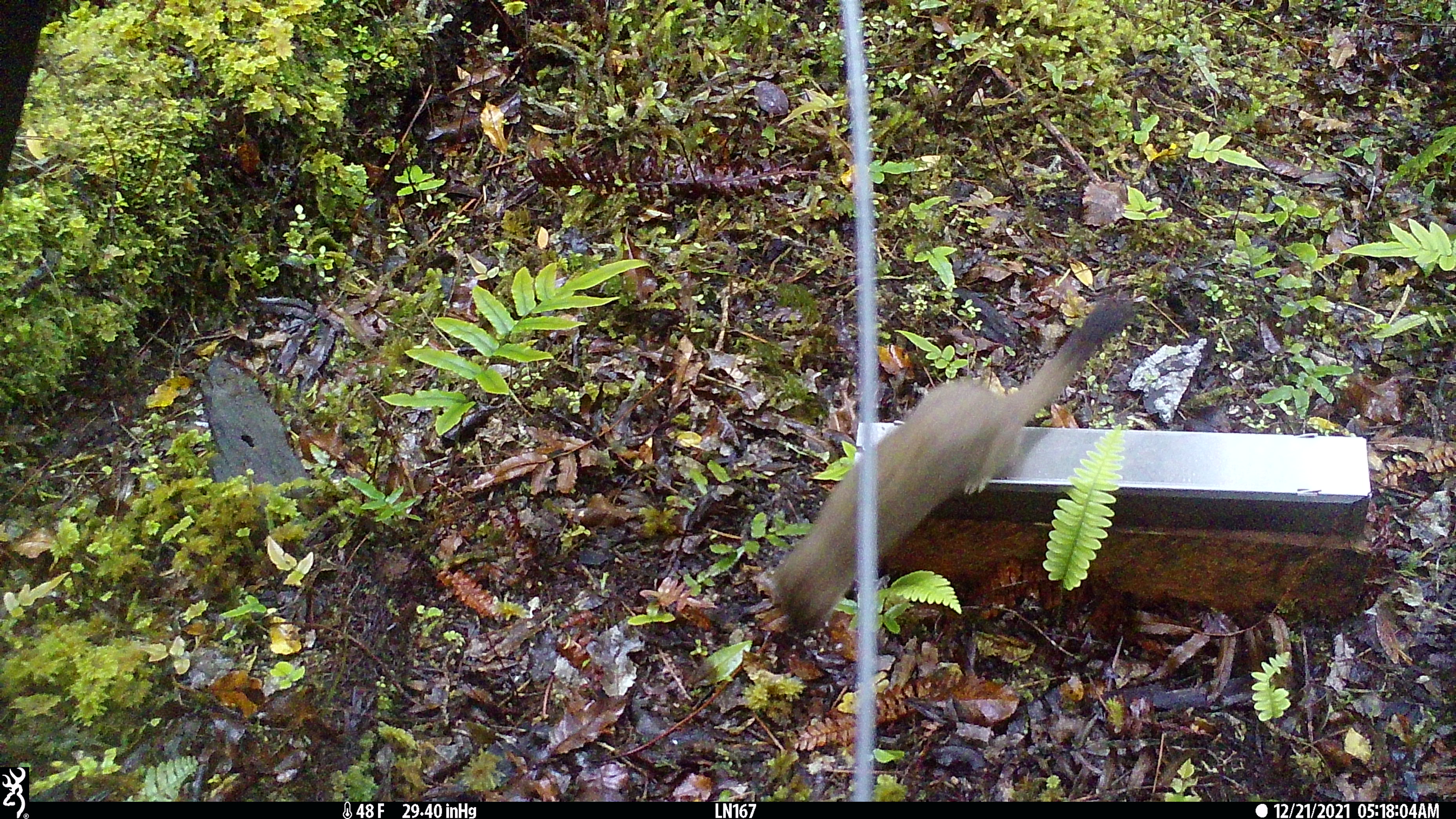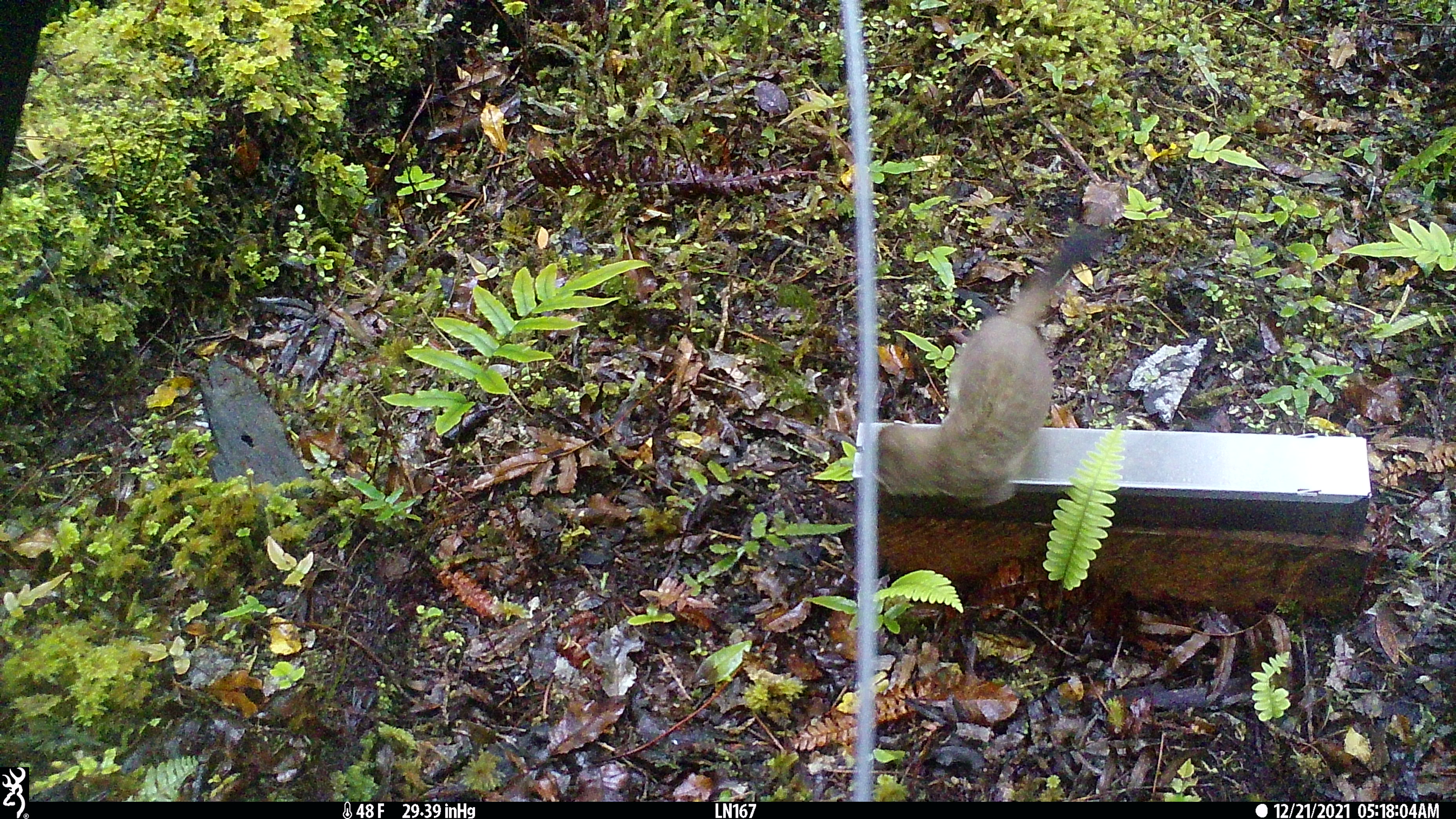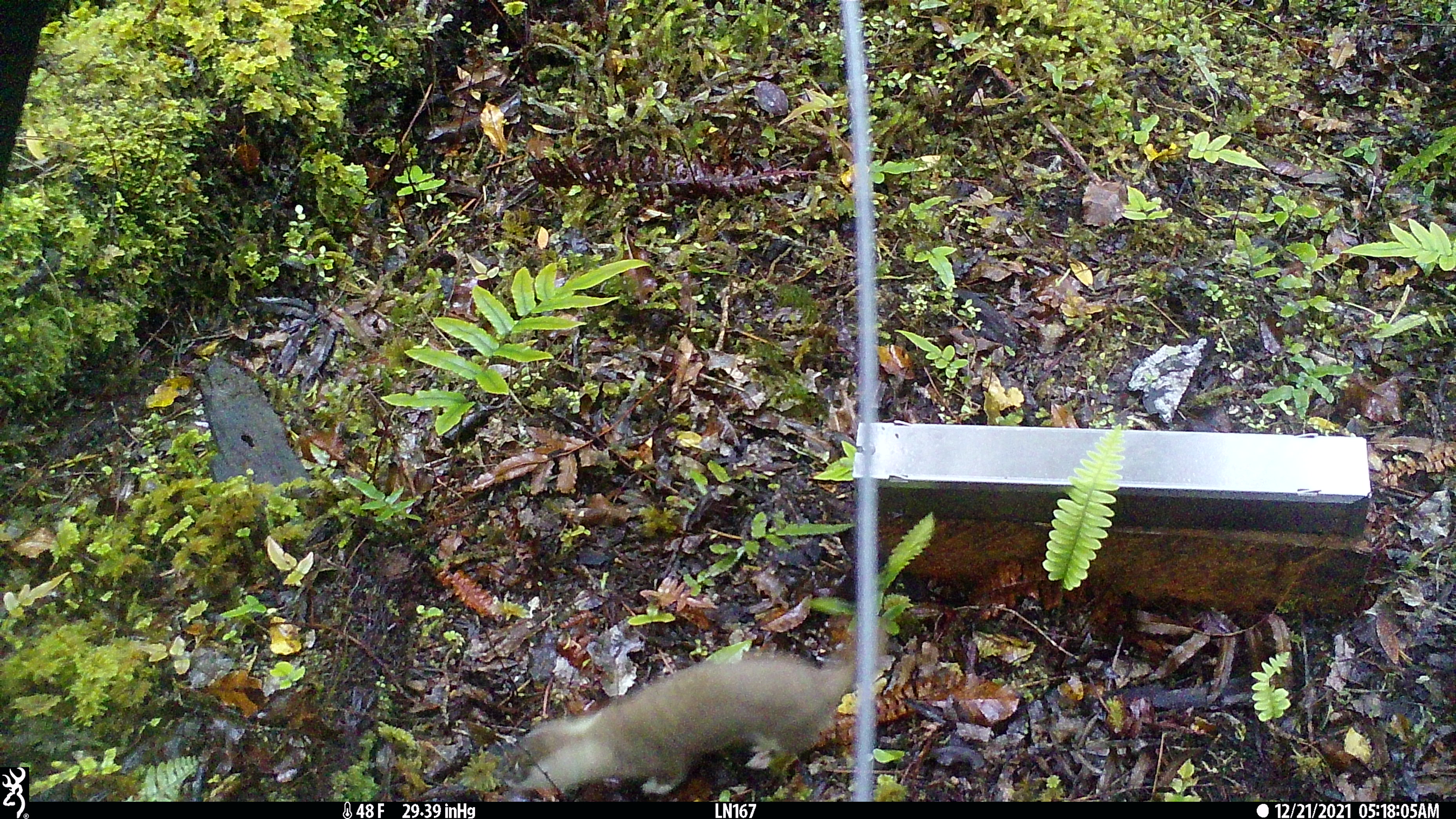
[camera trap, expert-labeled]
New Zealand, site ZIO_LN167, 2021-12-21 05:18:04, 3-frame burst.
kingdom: Animalia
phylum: Chordata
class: Mammalia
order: Carnivora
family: Mustelidae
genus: Mustela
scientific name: Mustela erminea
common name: stoat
Stoat (Mustela erminea).